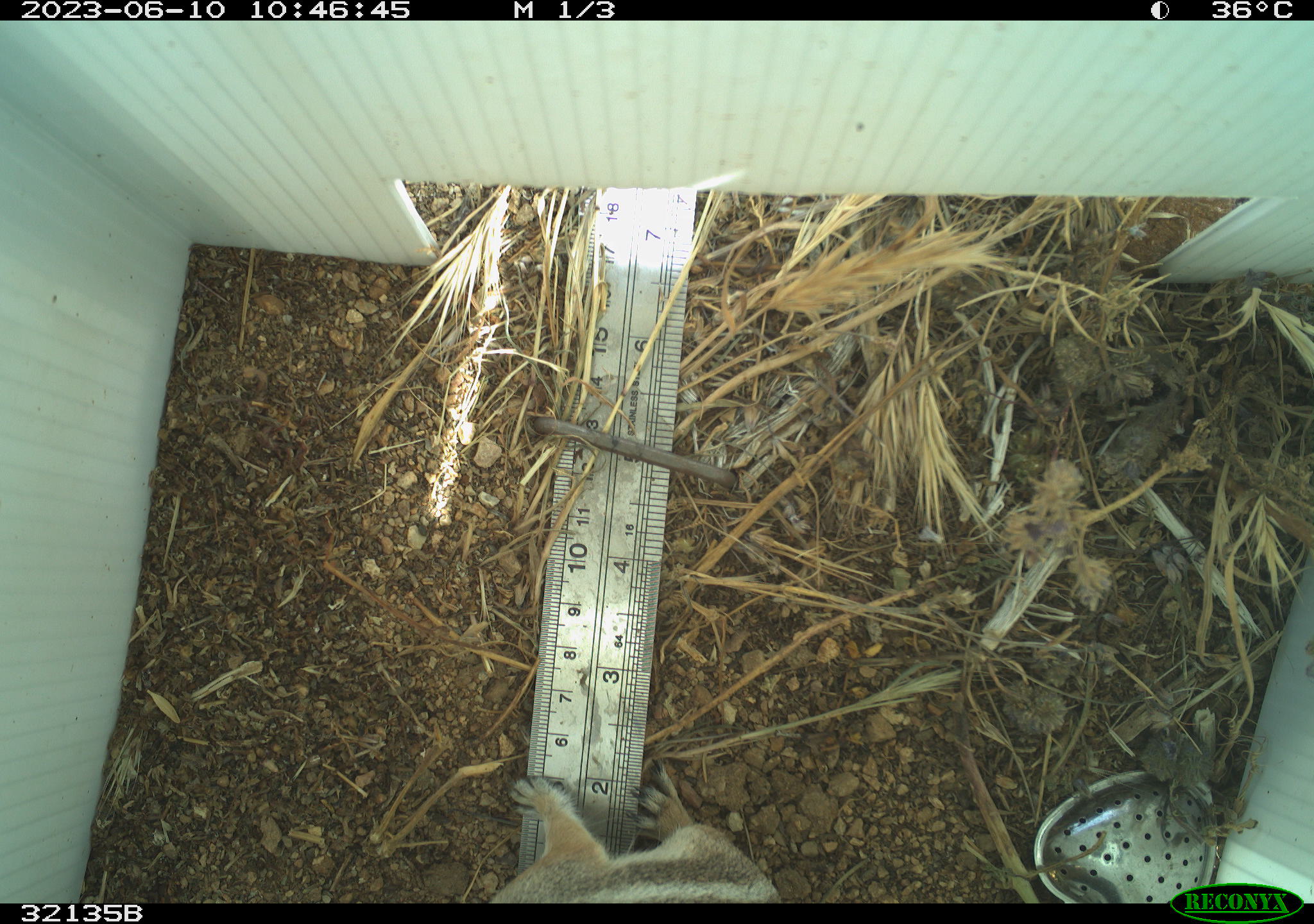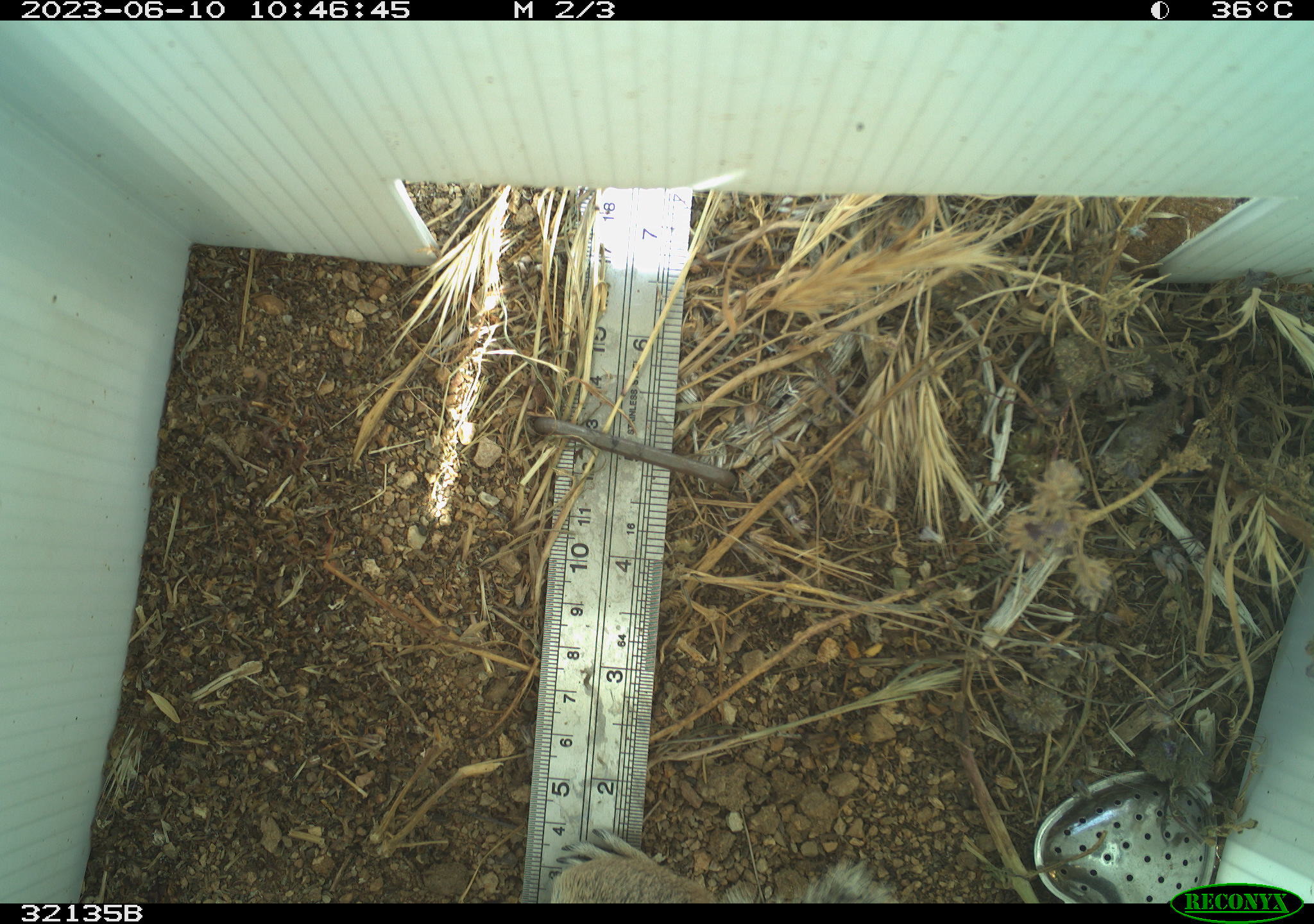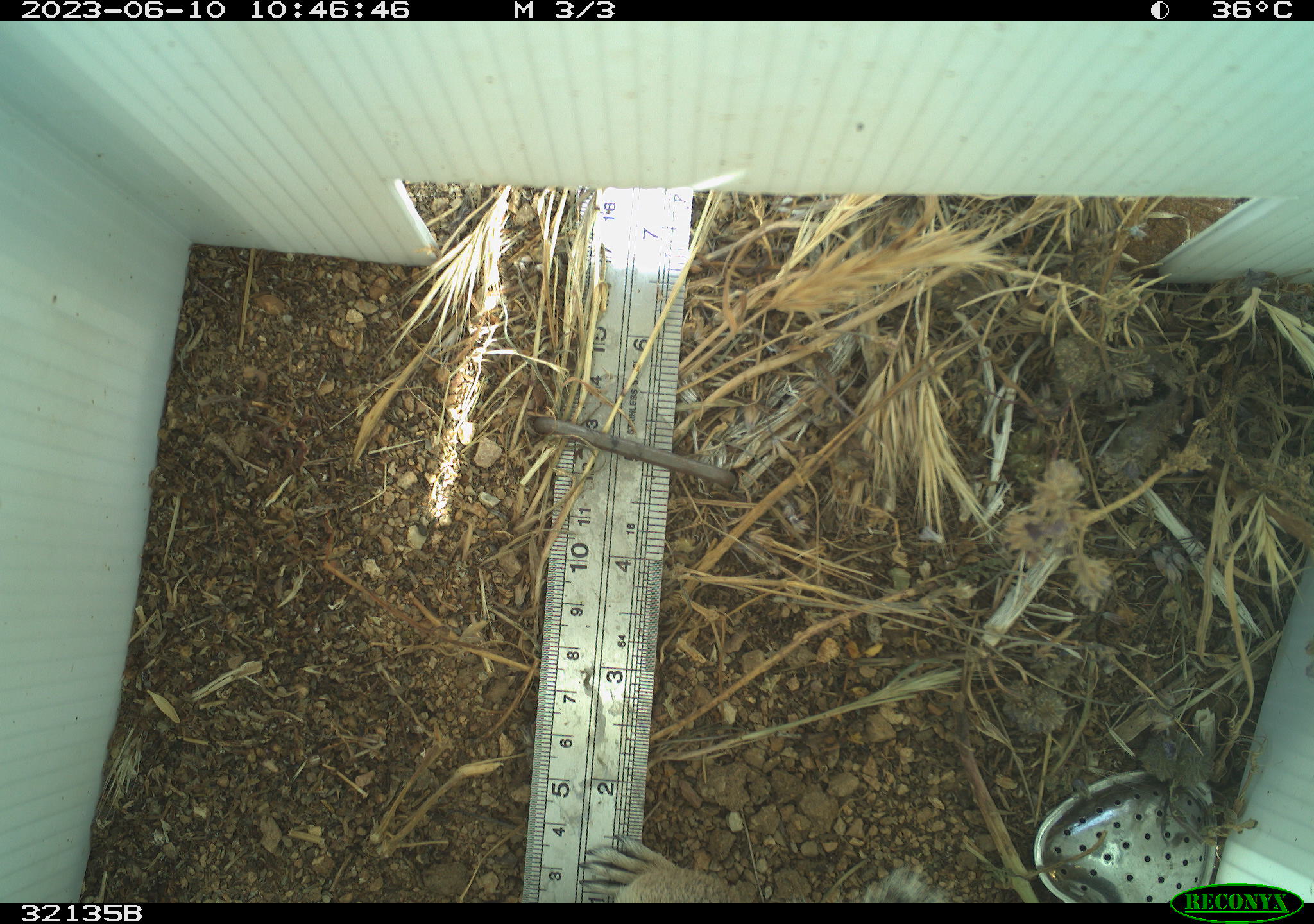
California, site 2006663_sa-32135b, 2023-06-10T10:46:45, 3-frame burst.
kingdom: Animalia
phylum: Chordata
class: Mammalia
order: Rodentia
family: Sciuridae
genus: Ammospermophilus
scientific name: Ammospermophilus leucurus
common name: white-tailed antelope squirrel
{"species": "white-tailed antelope squirrel (Ammospermophilus leucurus)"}